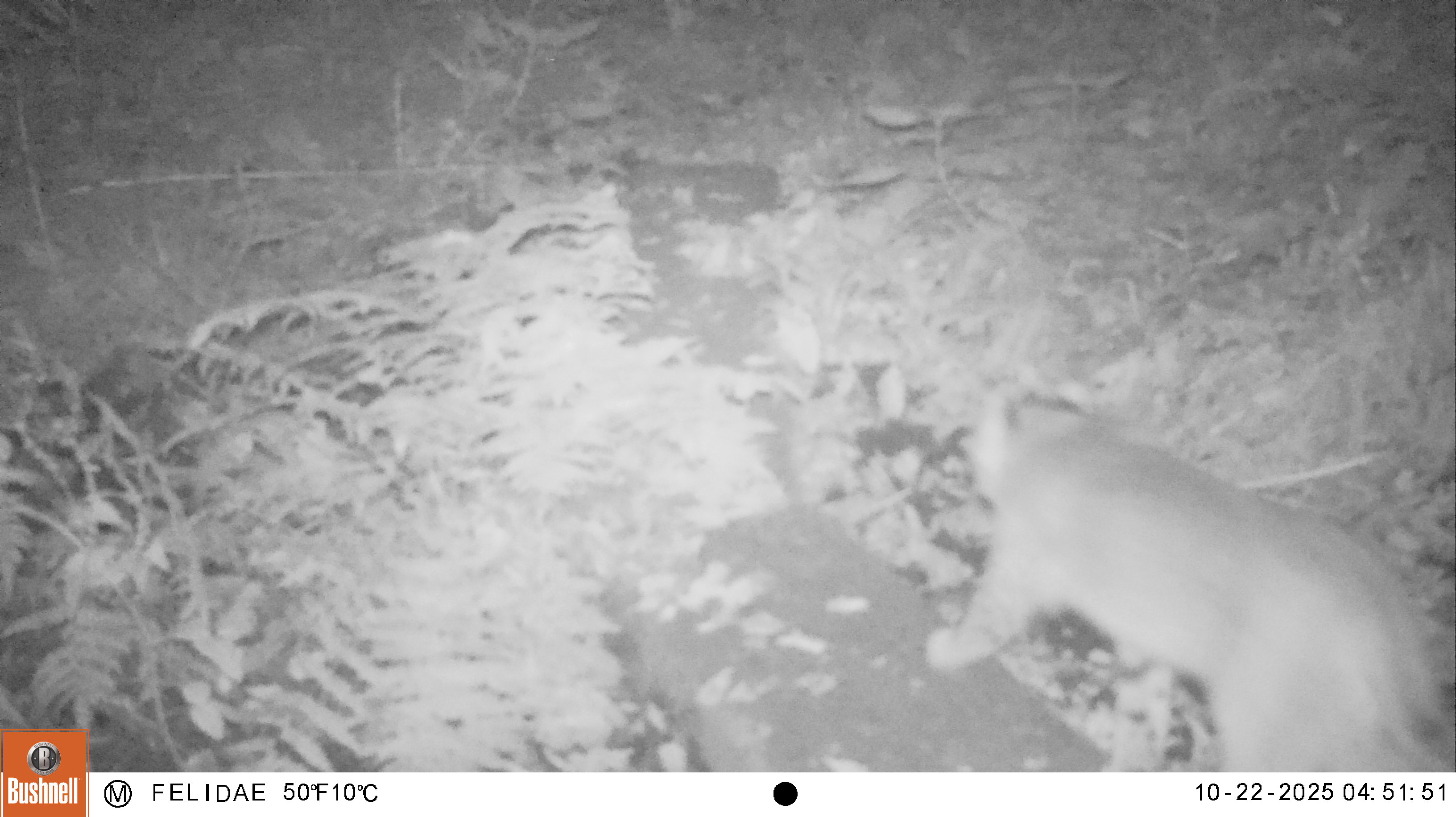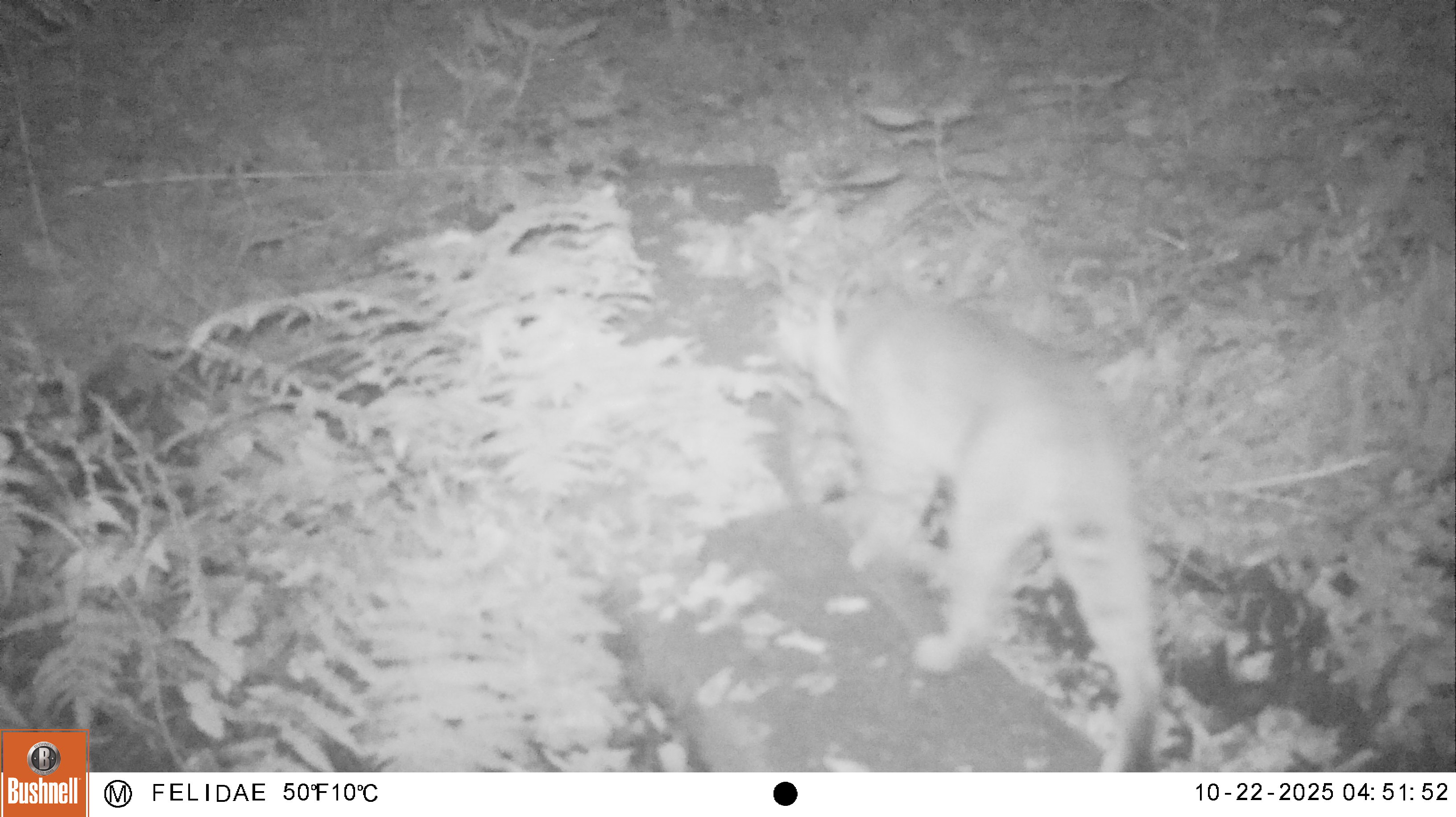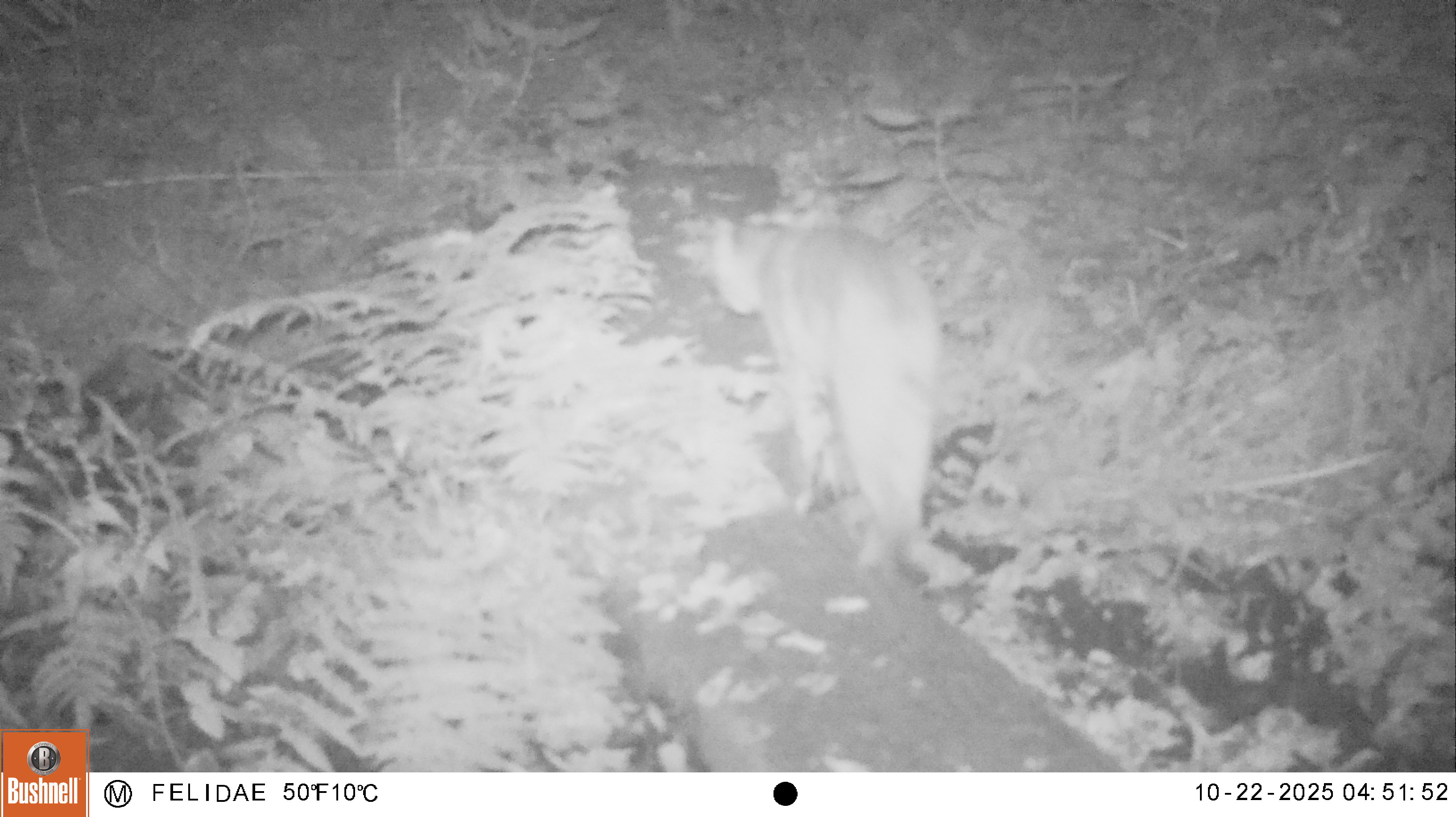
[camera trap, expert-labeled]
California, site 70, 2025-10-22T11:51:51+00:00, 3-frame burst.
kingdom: Animalia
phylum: Chordata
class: Mammalia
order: Carnivora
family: Felidae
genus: Lynx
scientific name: Lynx rufus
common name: bobcat